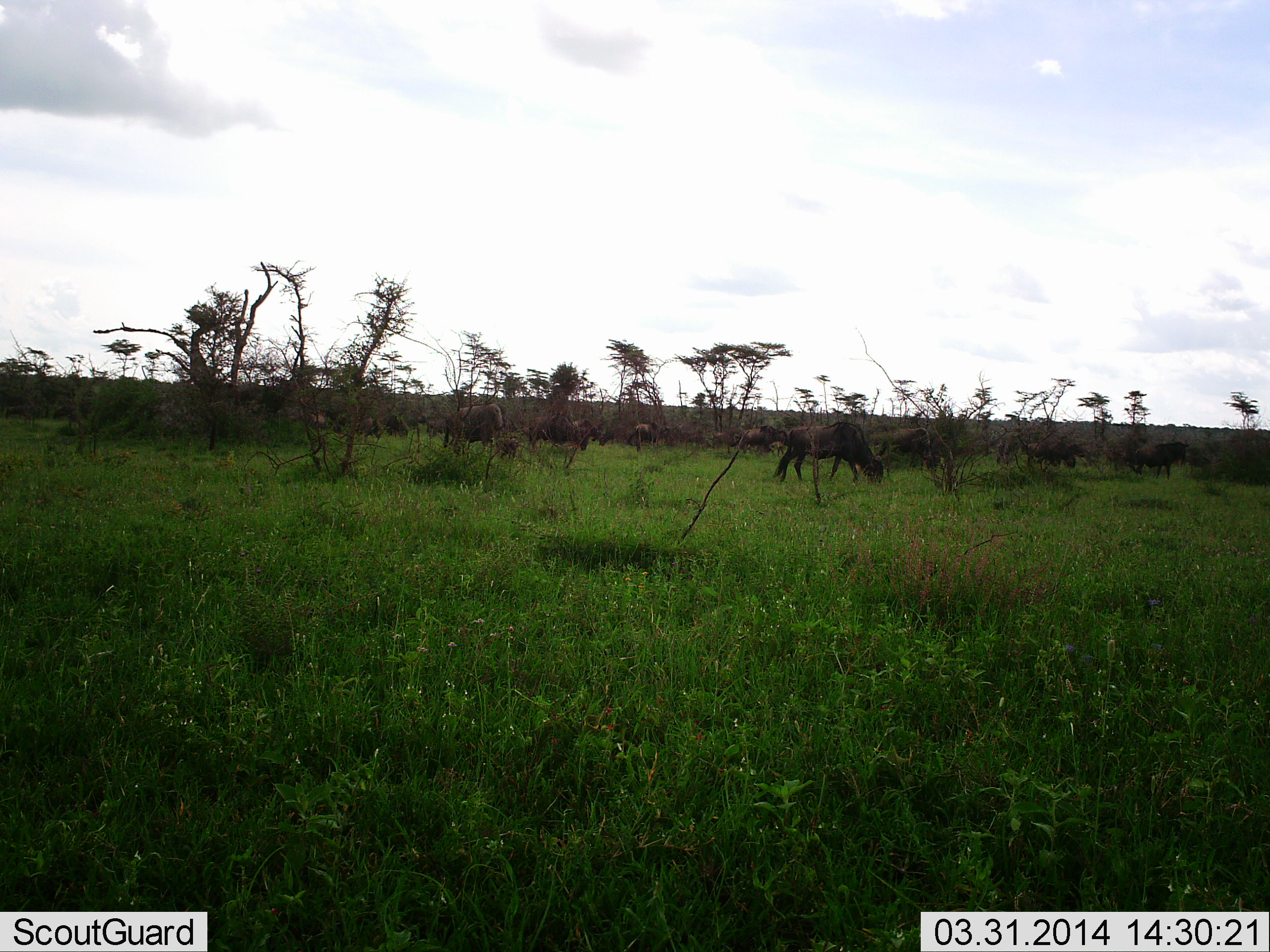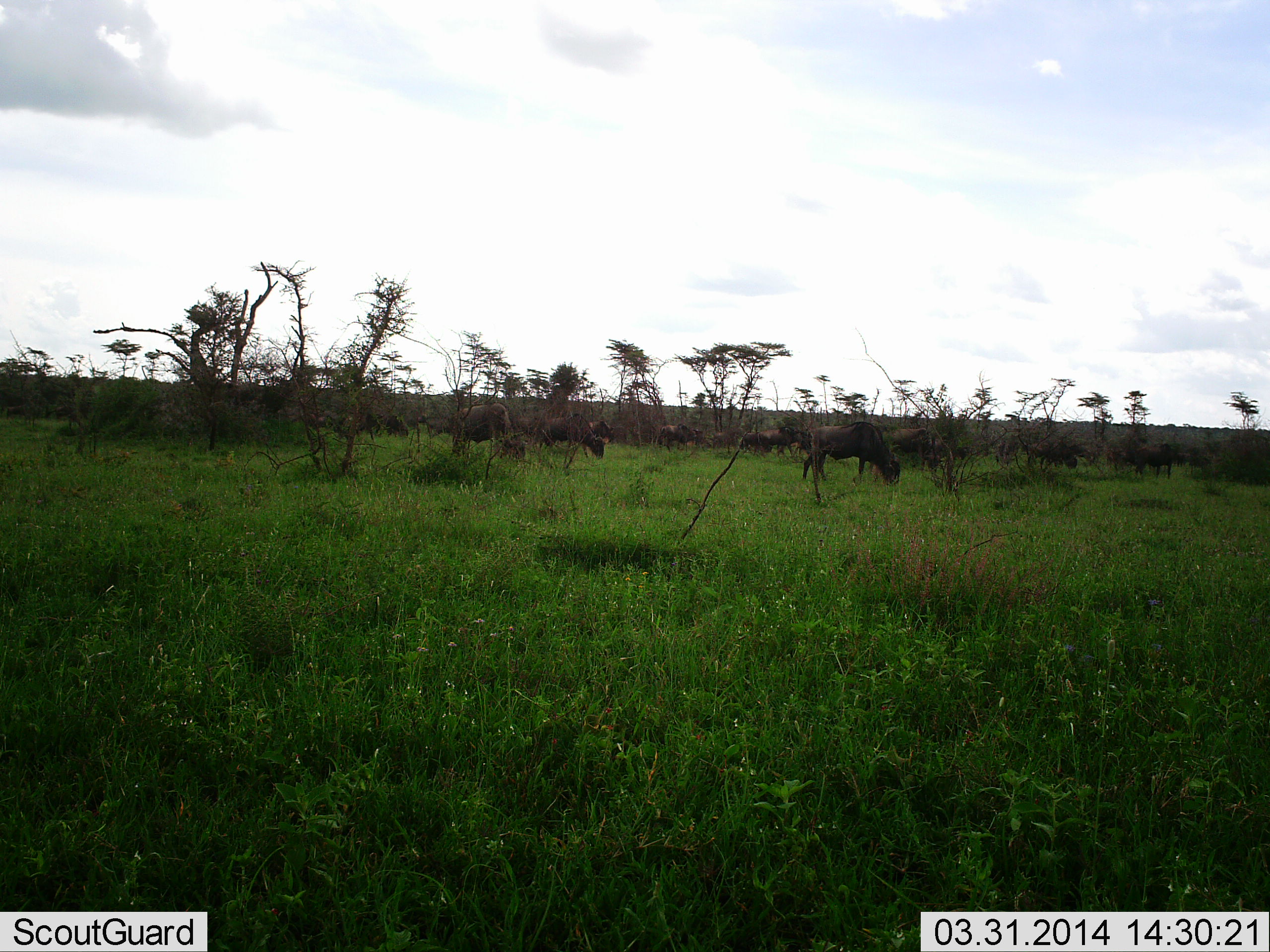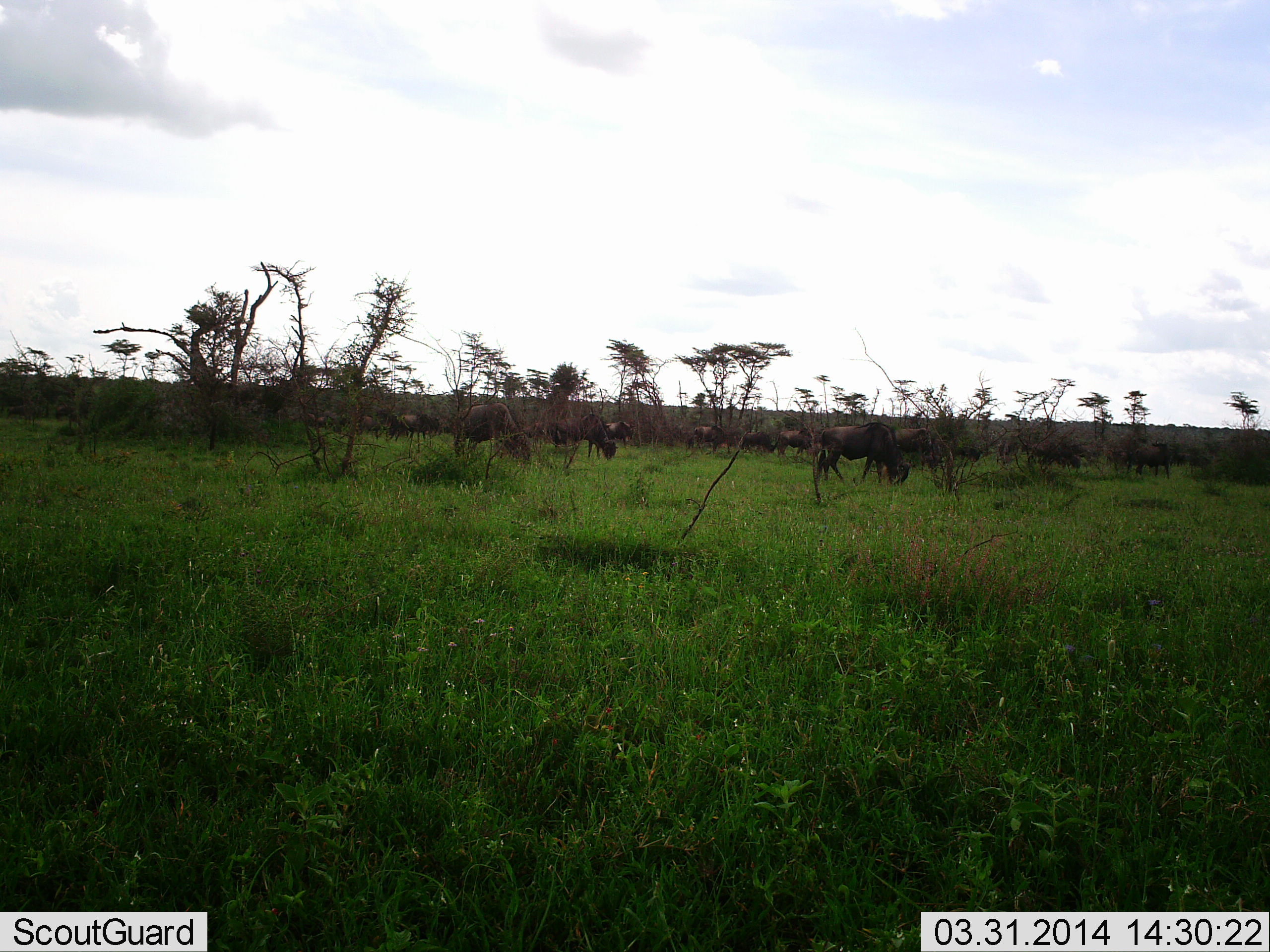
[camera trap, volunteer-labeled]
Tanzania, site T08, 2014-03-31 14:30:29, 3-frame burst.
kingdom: Animalia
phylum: Chordata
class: Mammalia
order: Artiodactyla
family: Bovidae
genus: Connochaetes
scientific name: Connochaetes taurinus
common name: blue wildebeest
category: wildebeest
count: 11-50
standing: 10%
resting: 0%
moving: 70%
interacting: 0%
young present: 0%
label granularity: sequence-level